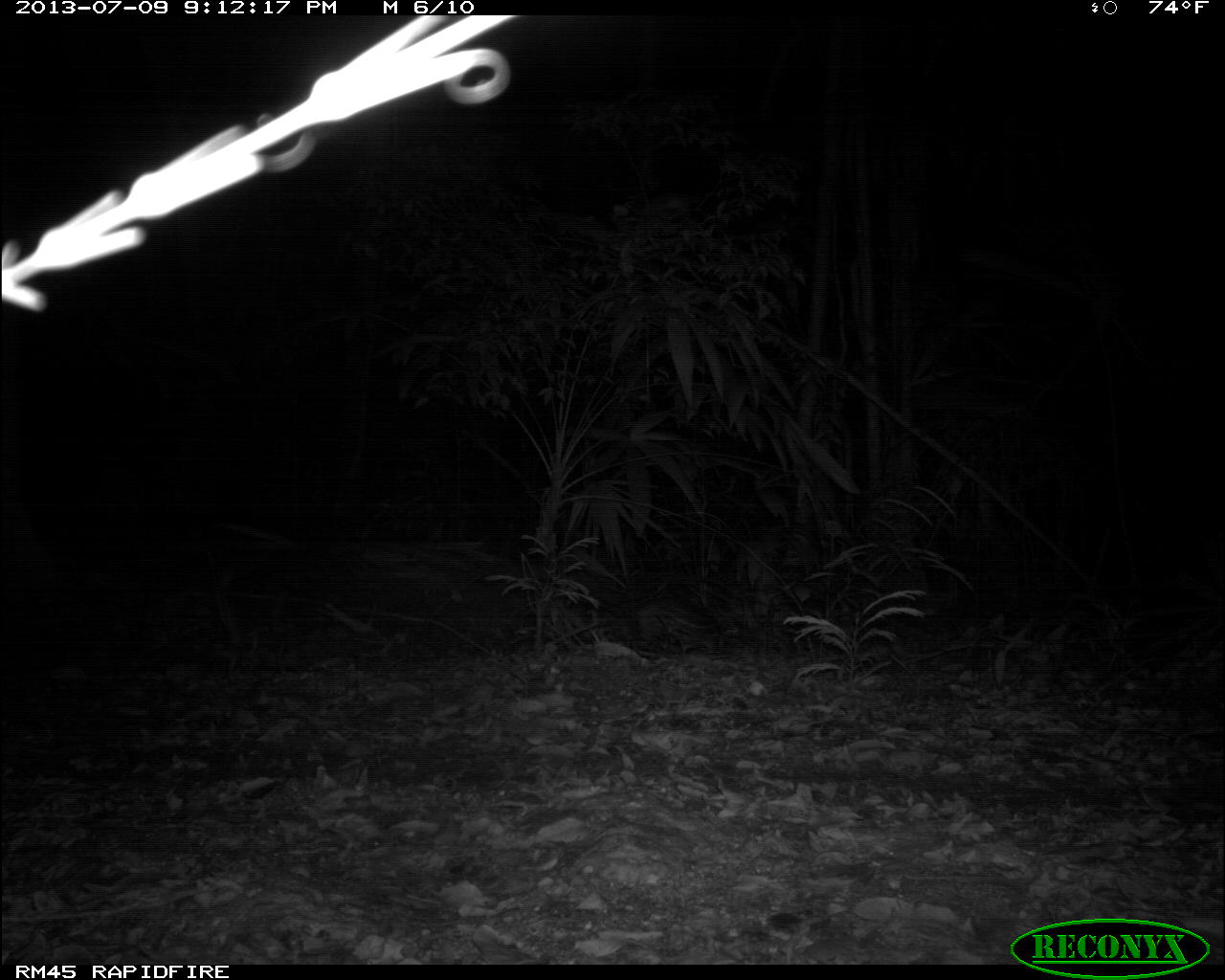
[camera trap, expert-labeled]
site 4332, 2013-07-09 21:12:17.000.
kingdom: Animalia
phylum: Chordata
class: Mammalia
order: Rodentia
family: Cuniculidae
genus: Cuniculus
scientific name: Cuniculus paca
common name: lowland paca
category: agouti paca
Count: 1.